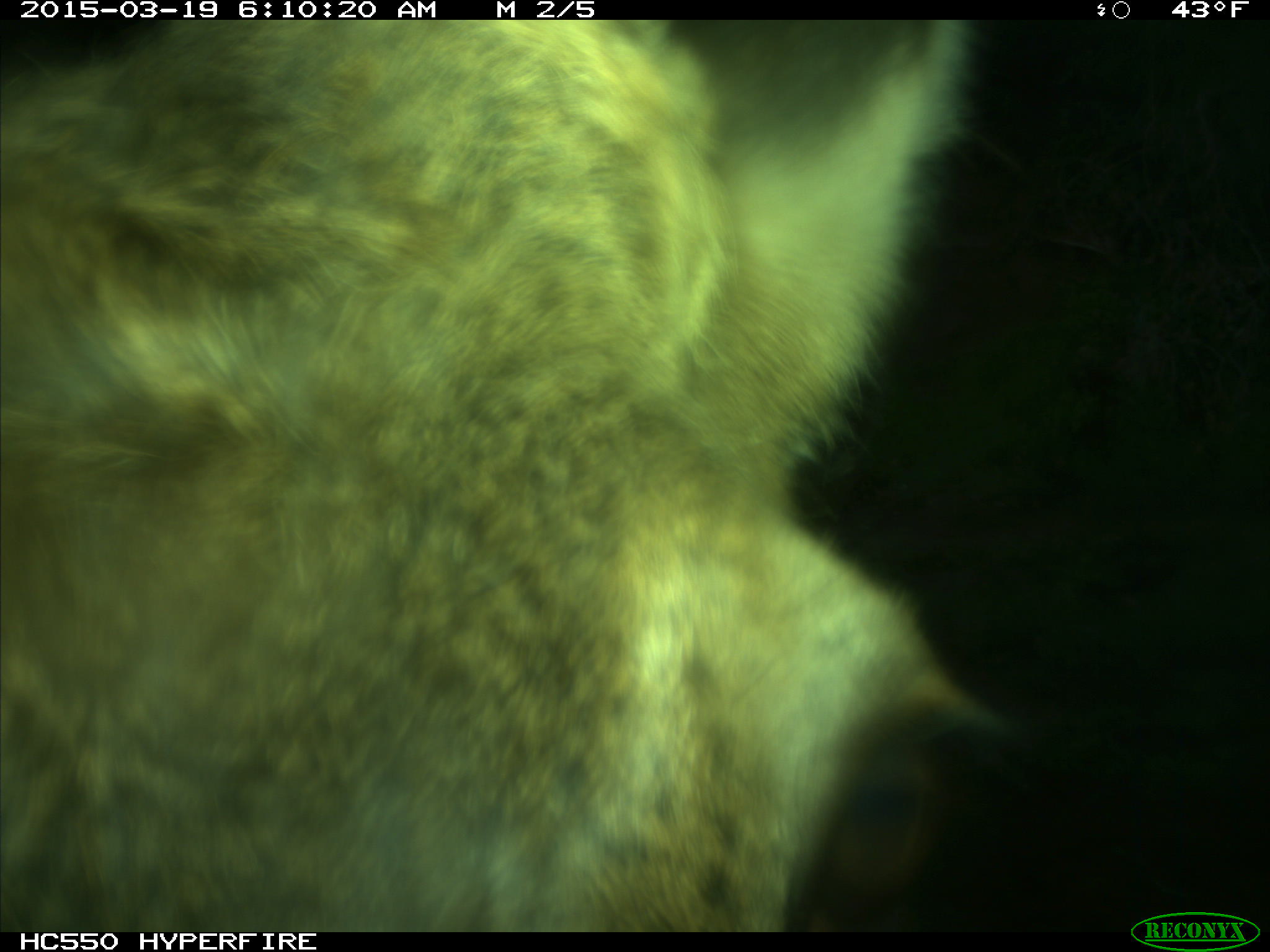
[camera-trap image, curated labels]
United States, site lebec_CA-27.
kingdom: Animalia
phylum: Chordata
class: Mammalia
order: Artiodactyla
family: Cervidae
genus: Cervus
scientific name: Cervus canadensis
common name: elk